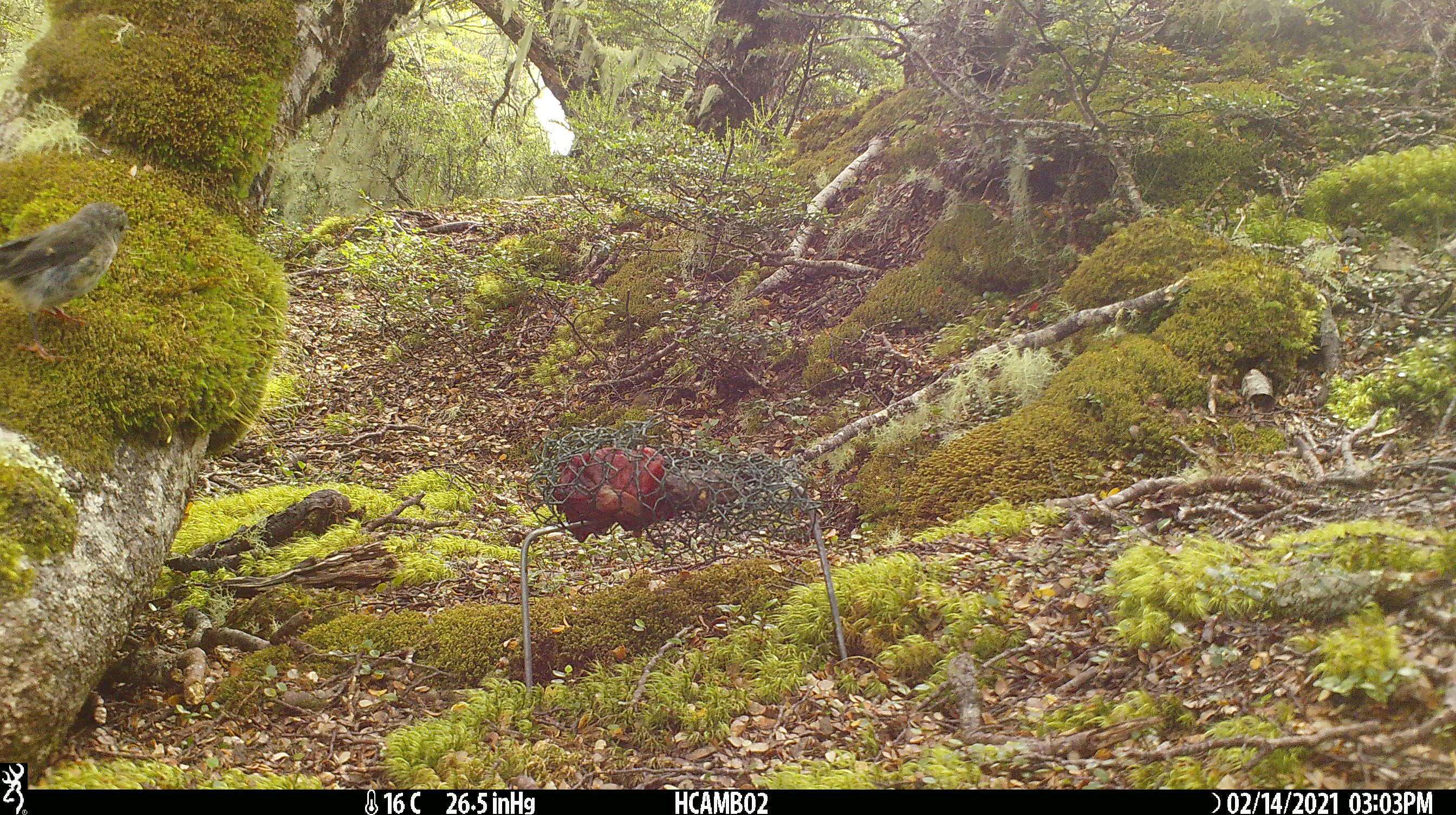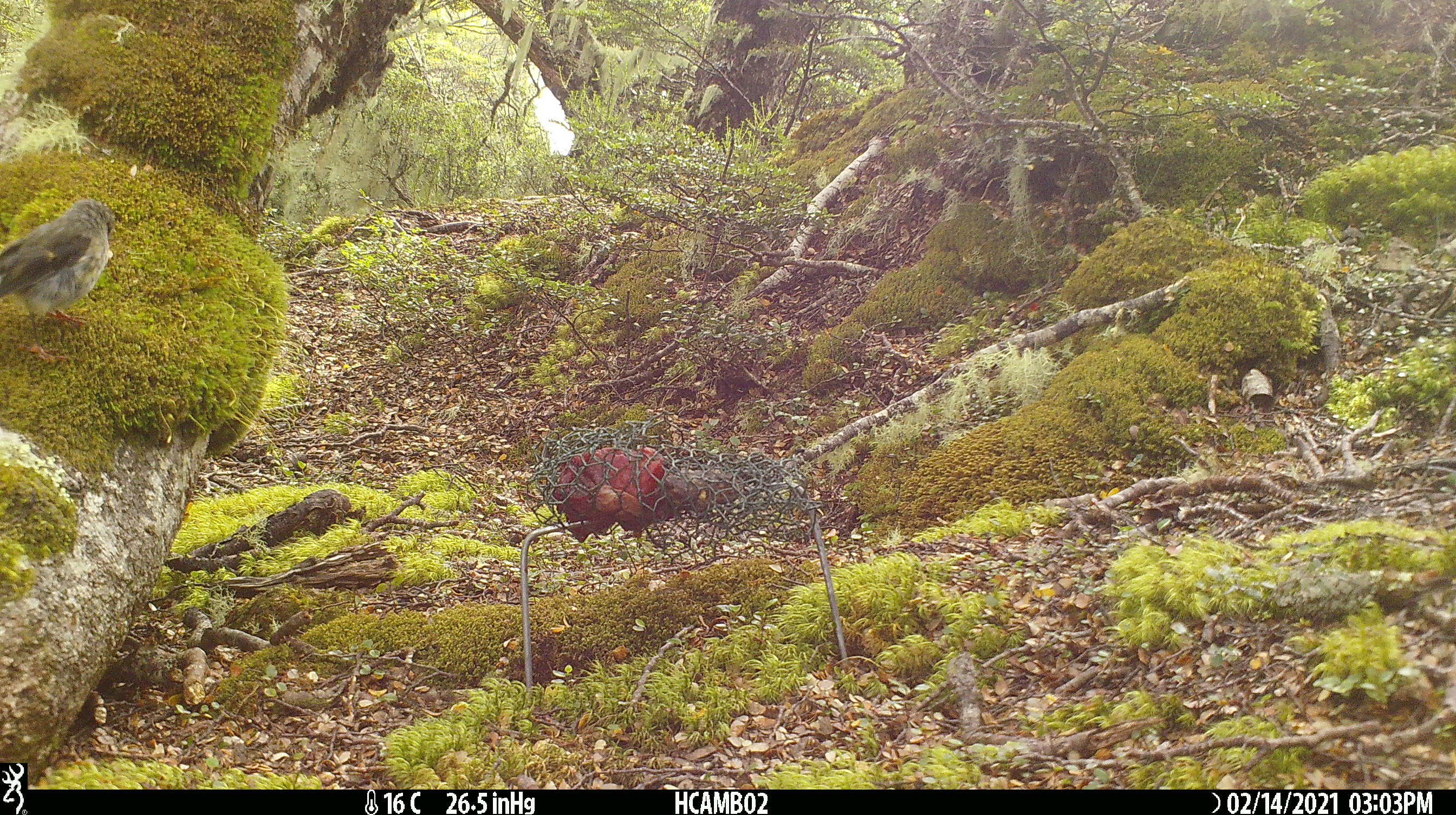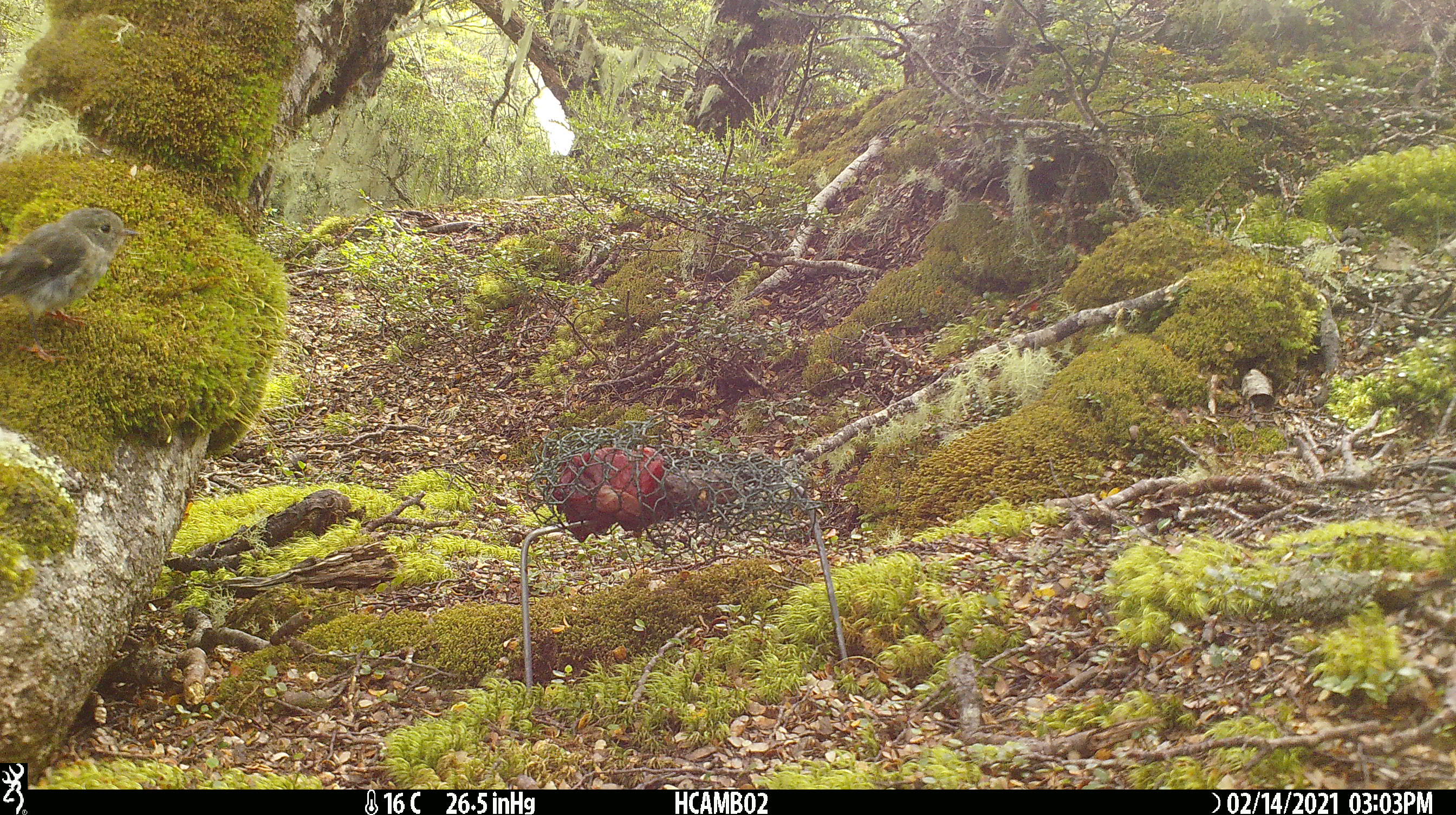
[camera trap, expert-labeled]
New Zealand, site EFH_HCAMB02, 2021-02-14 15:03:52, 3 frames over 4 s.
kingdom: Animalia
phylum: Chordata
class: Aves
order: Passeriformes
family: Petroicidae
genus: Petroica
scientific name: Petroica macrocephala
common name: tomtit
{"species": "tomtit (Petroica macrocephala)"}